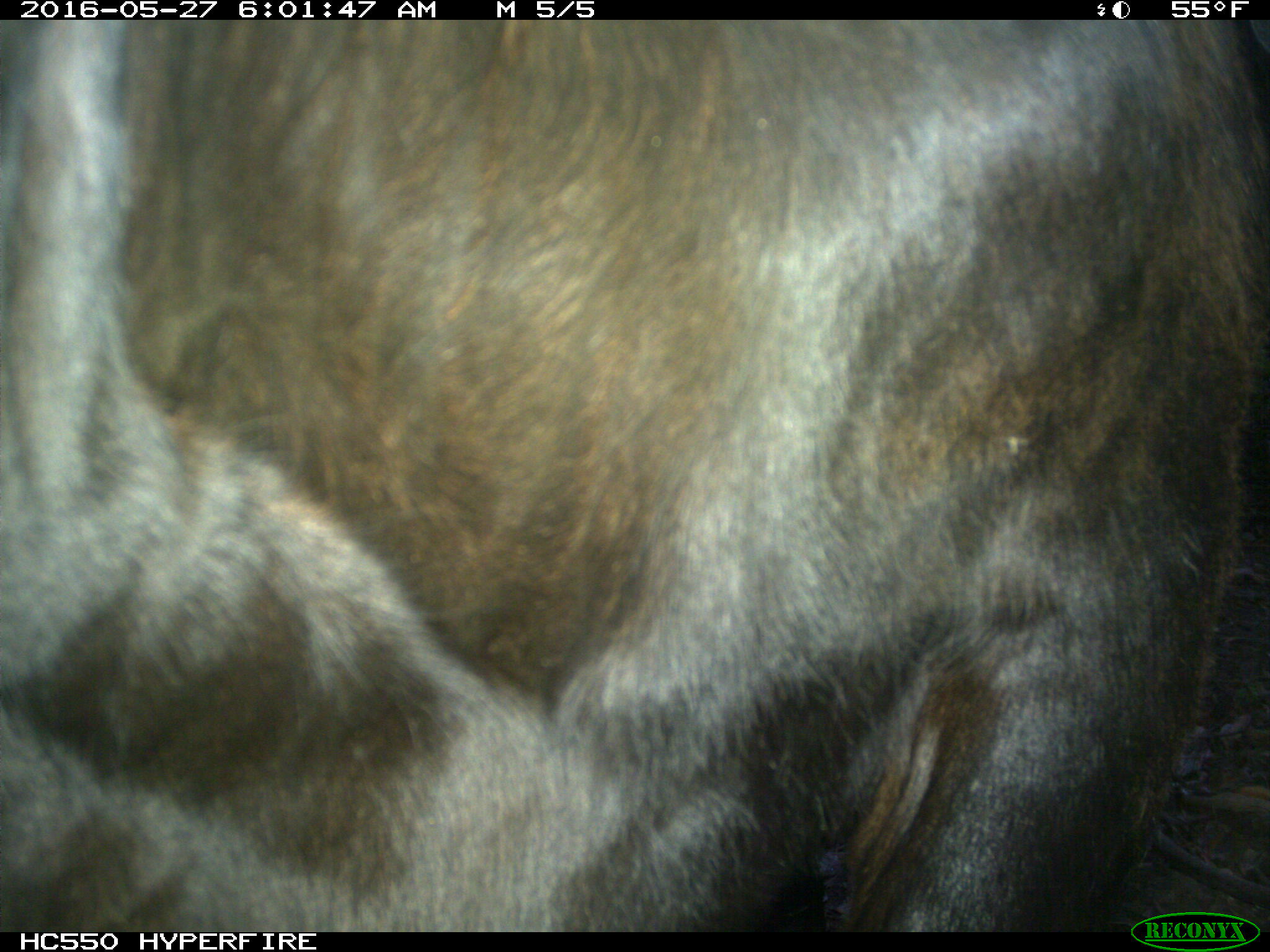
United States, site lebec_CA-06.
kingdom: Animalia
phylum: Chordata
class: Mammalia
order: Artiodactyla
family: Bovidae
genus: Bos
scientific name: Bos taurus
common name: domestic cow